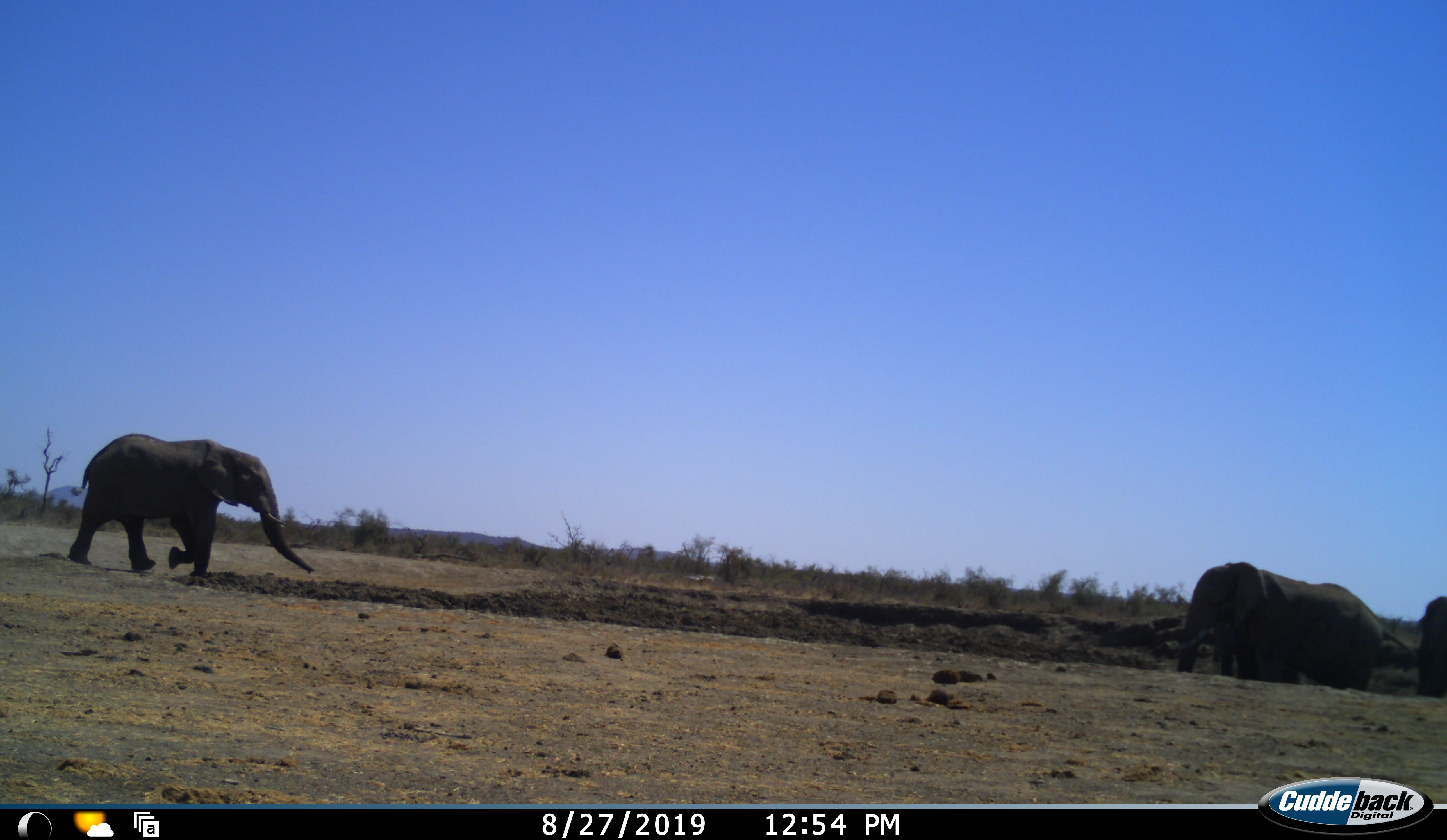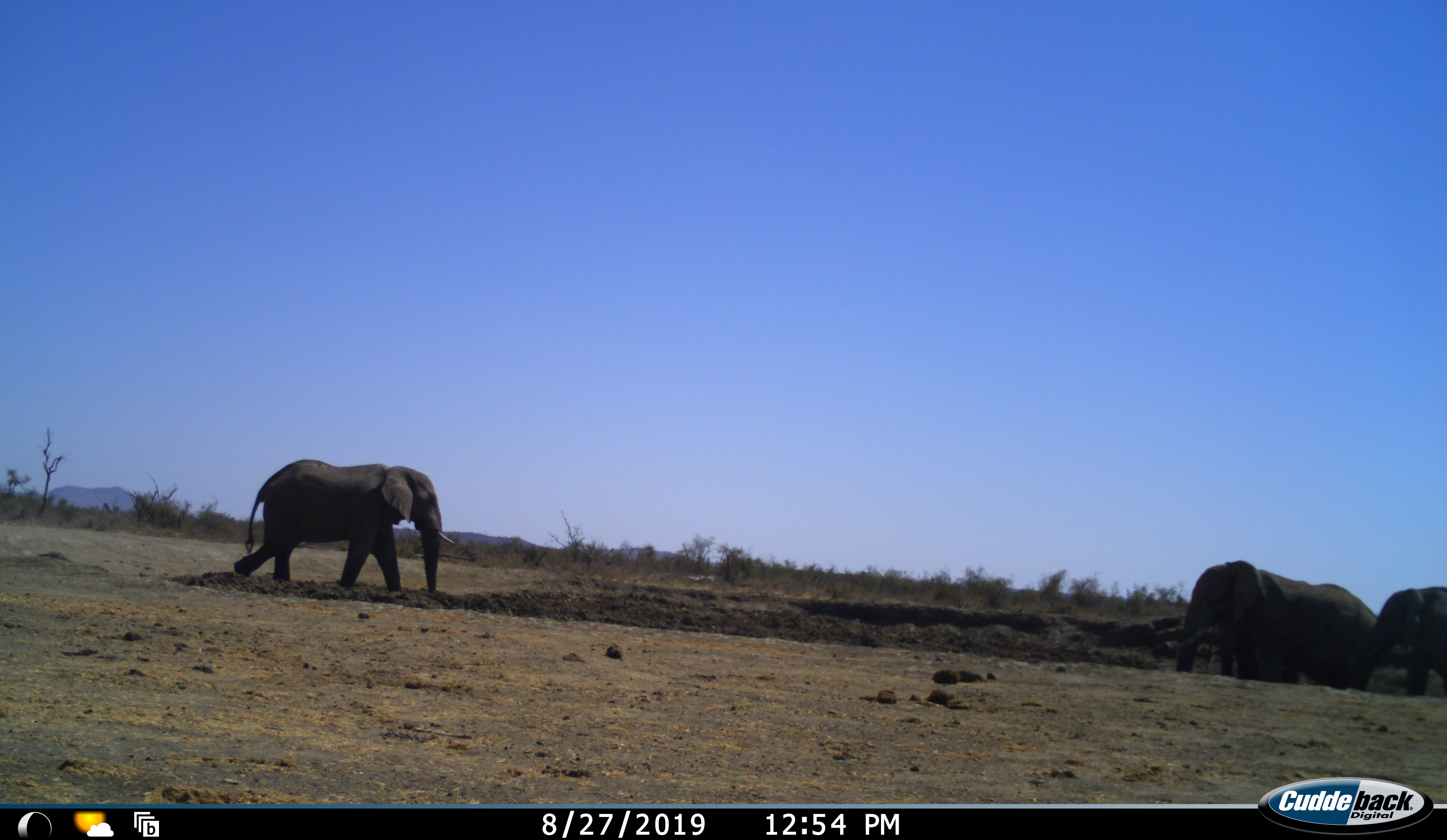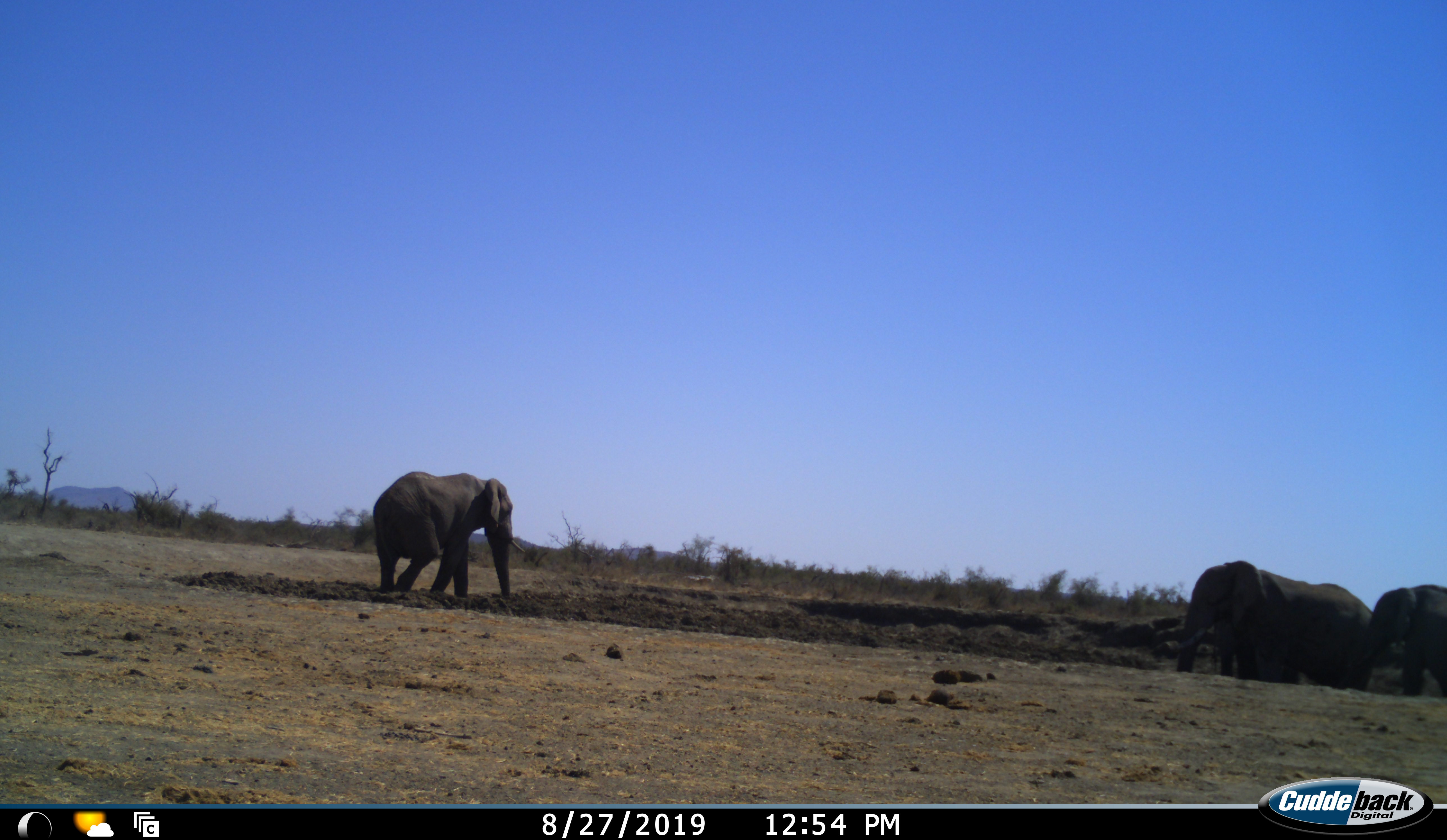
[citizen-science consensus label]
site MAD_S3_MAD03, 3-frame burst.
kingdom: Animalia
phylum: Chordata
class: Mammalia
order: Proboscidea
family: Elephantidae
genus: Loxodonta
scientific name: Loxodonta africana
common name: african bush elephant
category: elephant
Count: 3.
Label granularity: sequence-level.